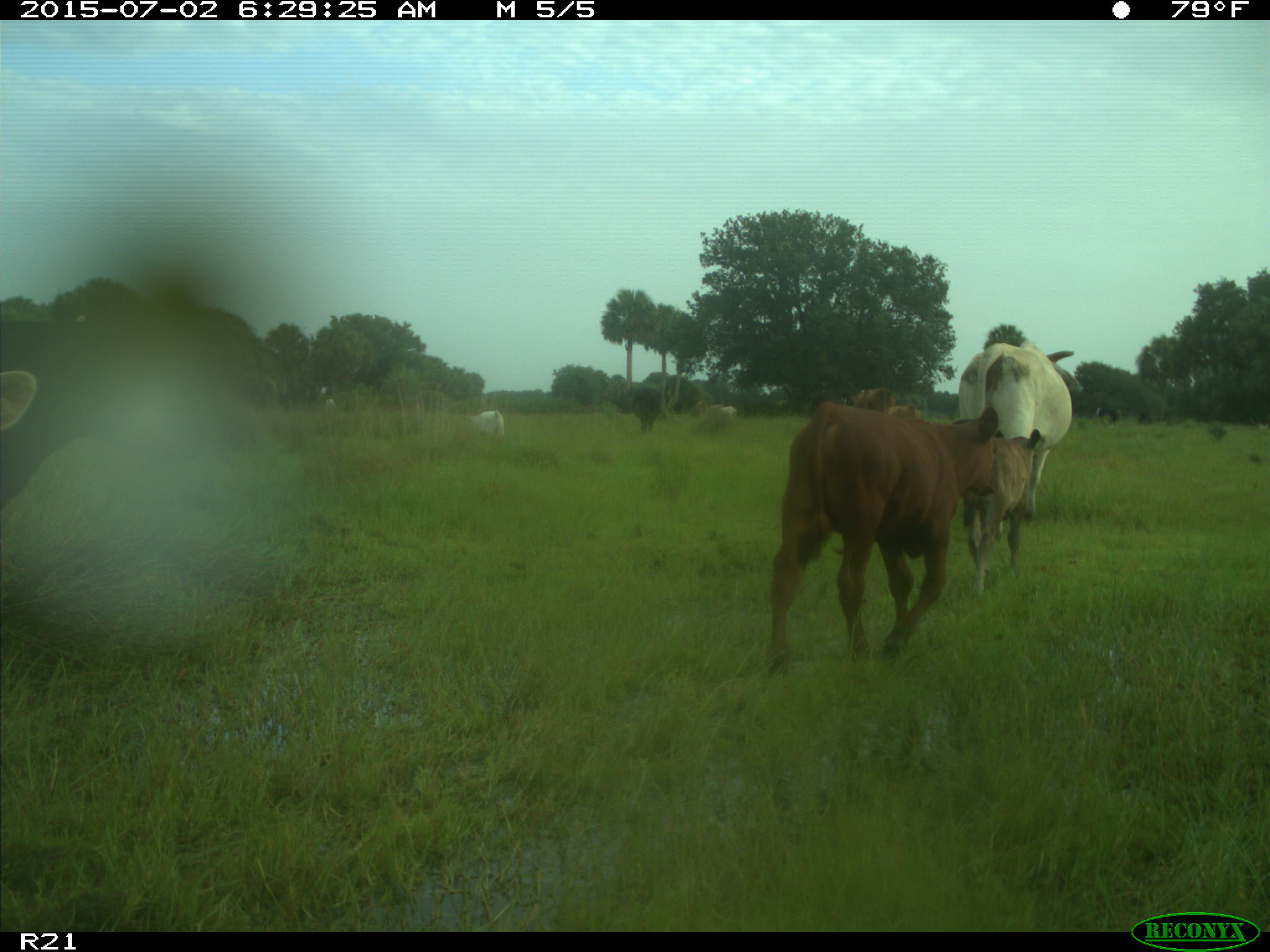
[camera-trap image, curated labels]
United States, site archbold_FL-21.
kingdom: Animalia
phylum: Chordata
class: Mammalia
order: Artiodactyla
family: Bovidae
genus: Bos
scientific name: Bos taurus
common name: domestic cow